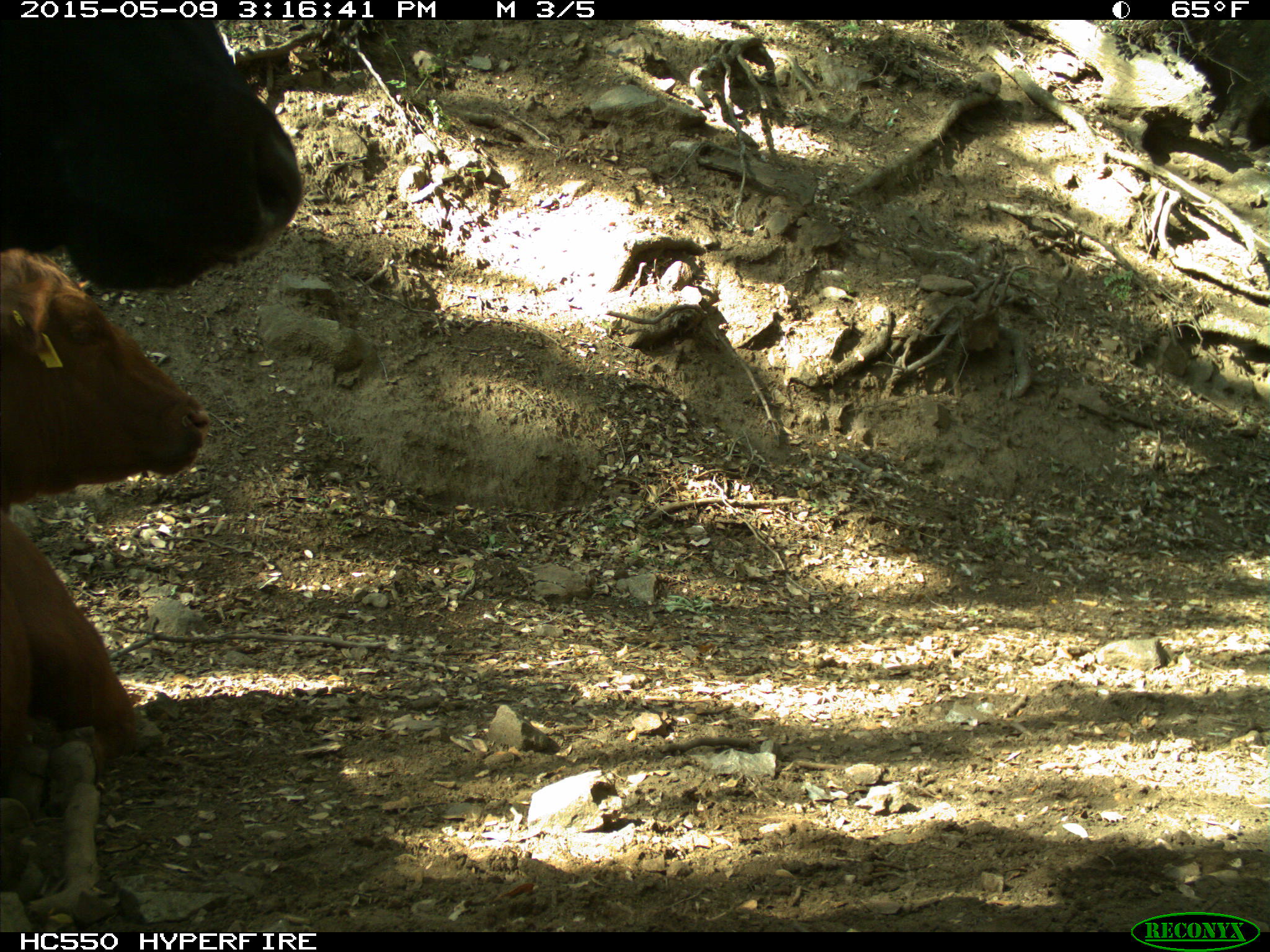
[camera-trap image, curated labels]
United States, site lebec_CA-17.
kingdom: Animalia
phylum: Chordata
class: Mammalia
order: Artiodactyla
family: Bovidae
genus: Bos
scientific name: Bos taurus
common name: domestic cow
Bos taurus (domestic cow).